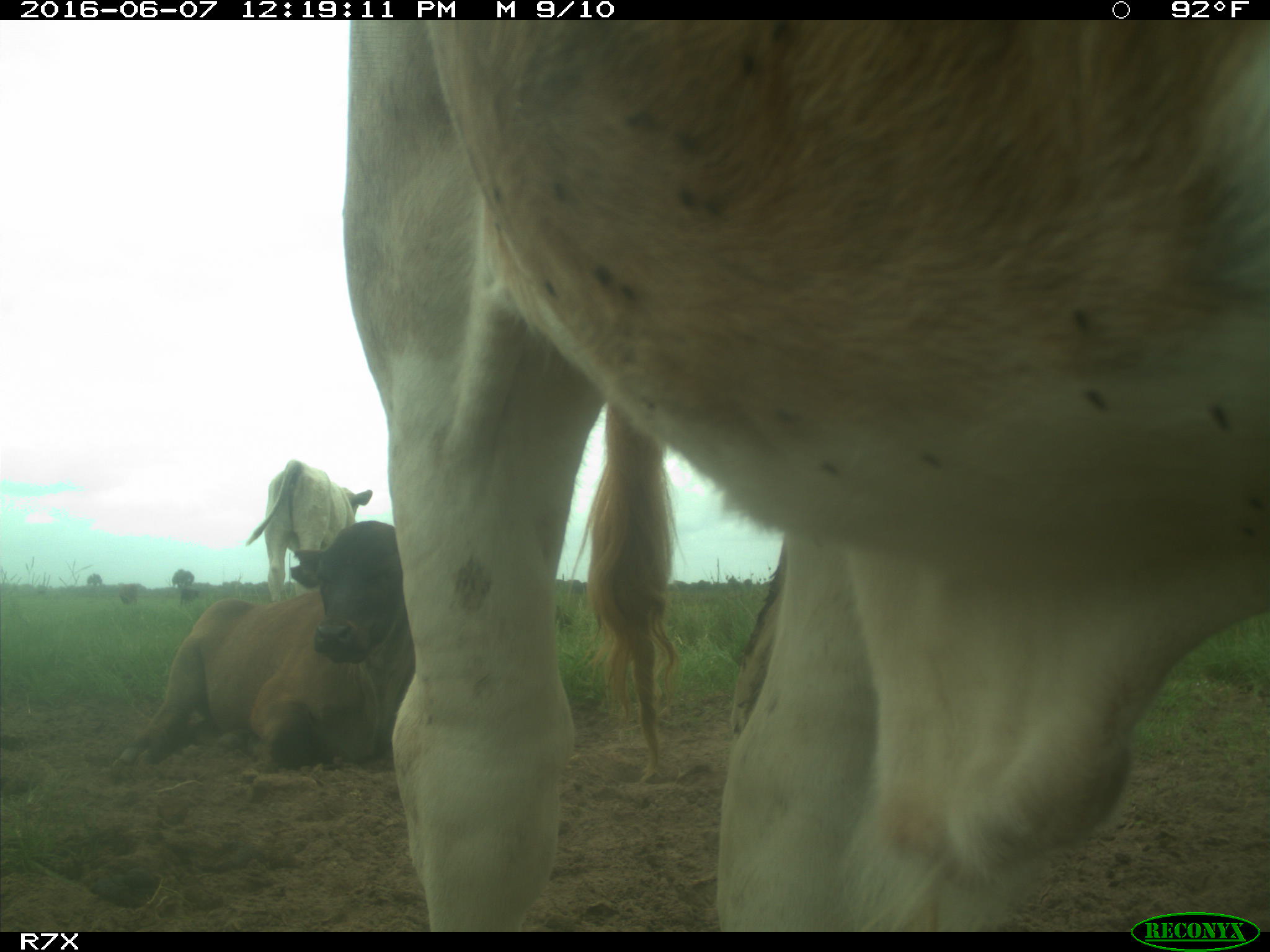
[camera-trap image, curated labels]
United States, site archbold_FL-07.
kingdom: Animalia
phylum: Chordata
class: Mammalia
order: Artiodactyla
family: Bovidae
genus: Bos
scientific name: Bos taurus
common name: domestic cow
Bos taurus (domestic cow).